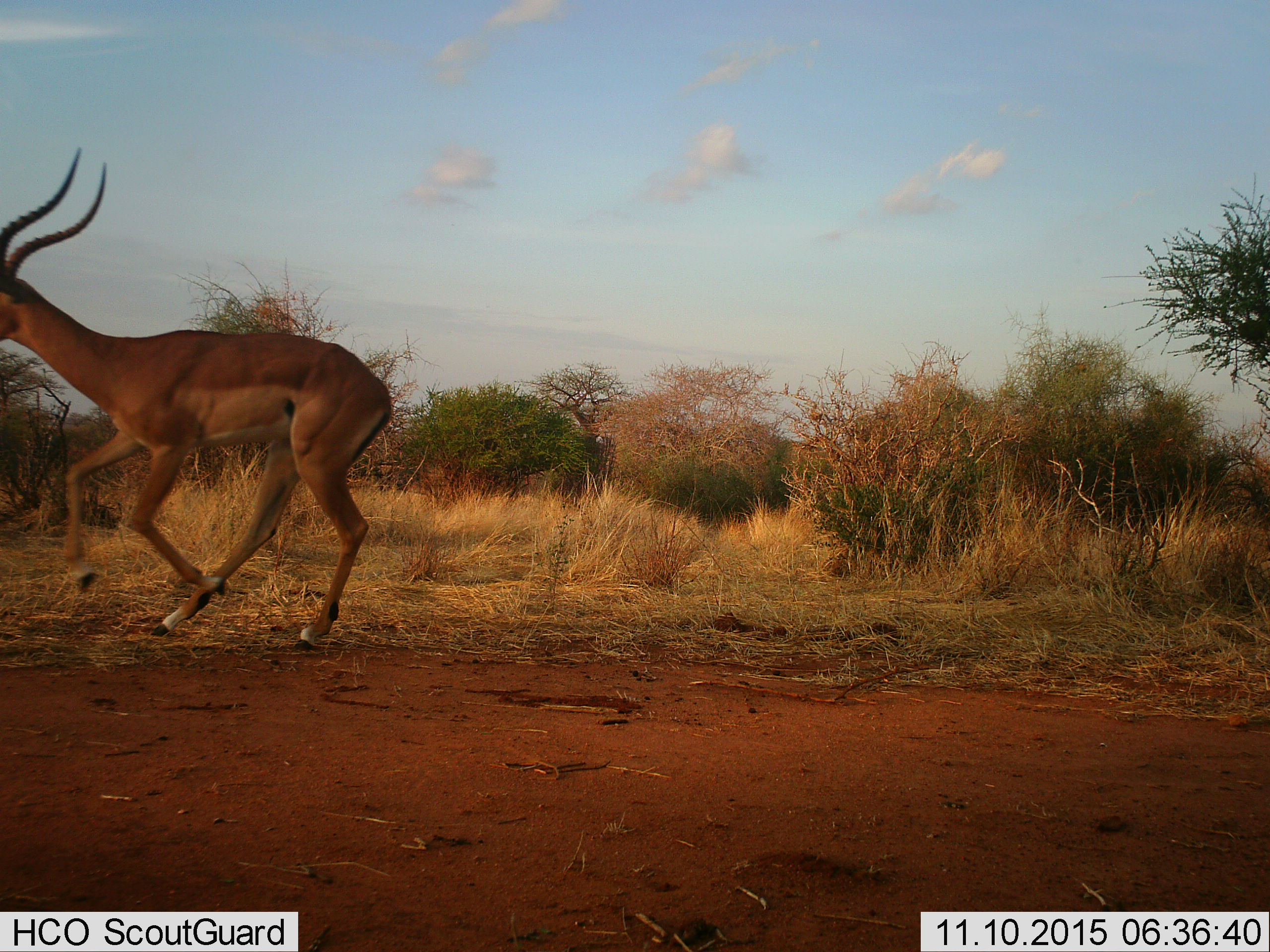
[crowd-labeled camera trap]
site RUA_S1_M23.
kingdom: Animalia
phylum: Chordata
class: Mammalia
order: Artiodactyla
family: Bovidae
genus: Aepyceros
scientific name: Aepyceros melampus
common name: impala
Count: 1.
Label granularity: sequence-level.